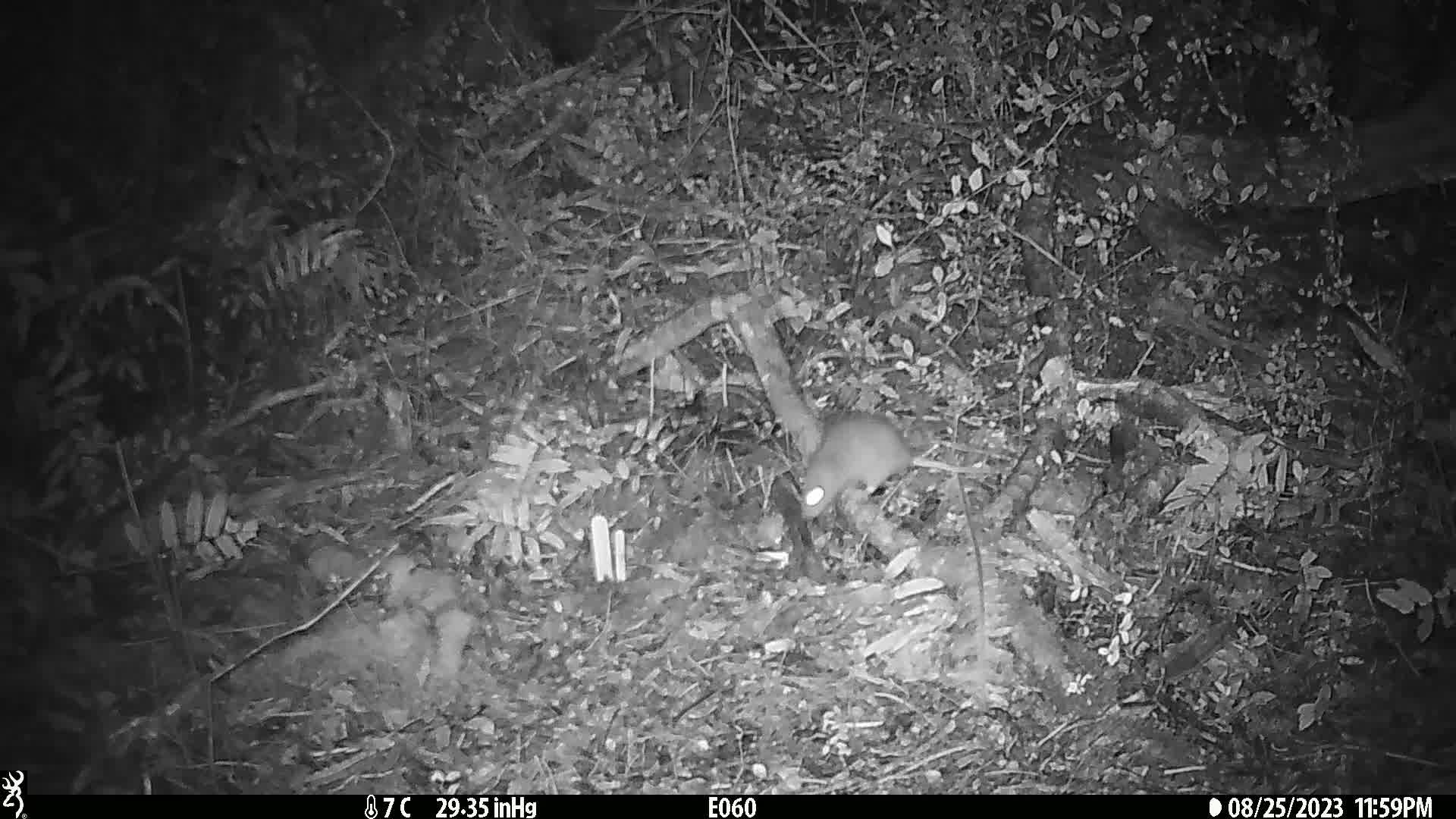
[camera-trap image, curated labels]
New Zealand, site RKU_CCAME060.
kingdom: Animalia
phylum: Chordata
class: Mammalia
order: Rodentia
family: Muridae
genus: Rattus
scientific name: Rattus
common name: rat